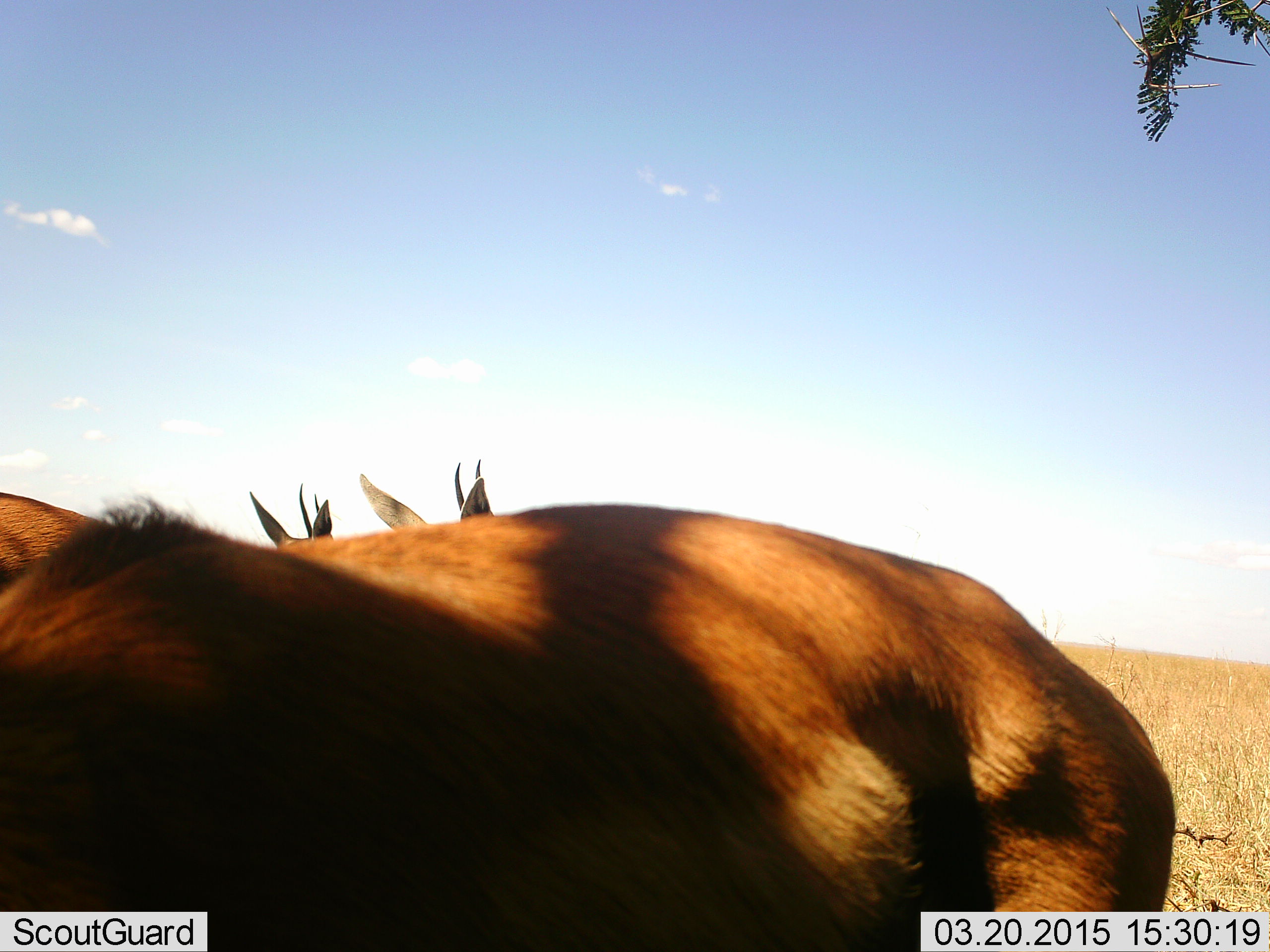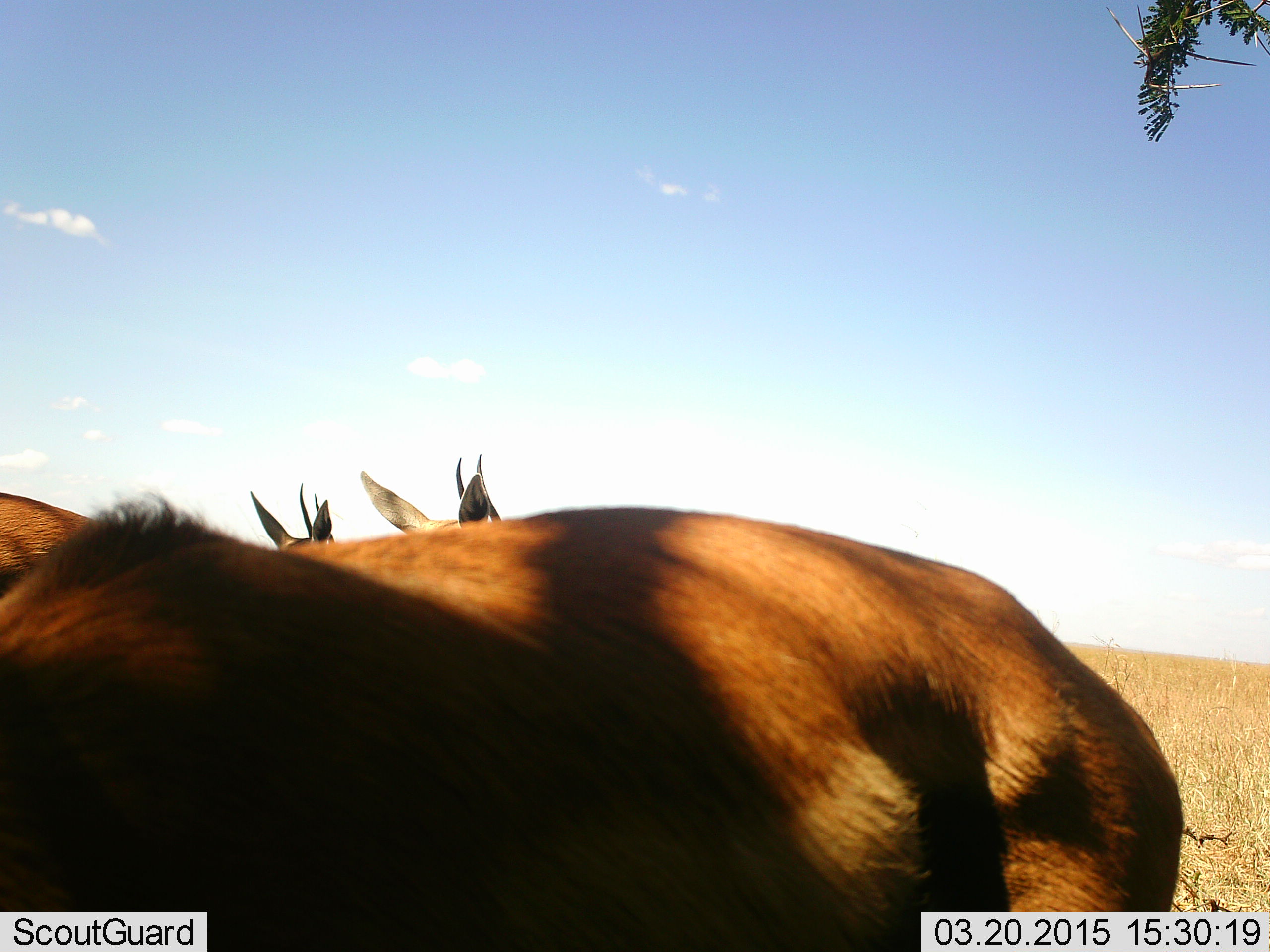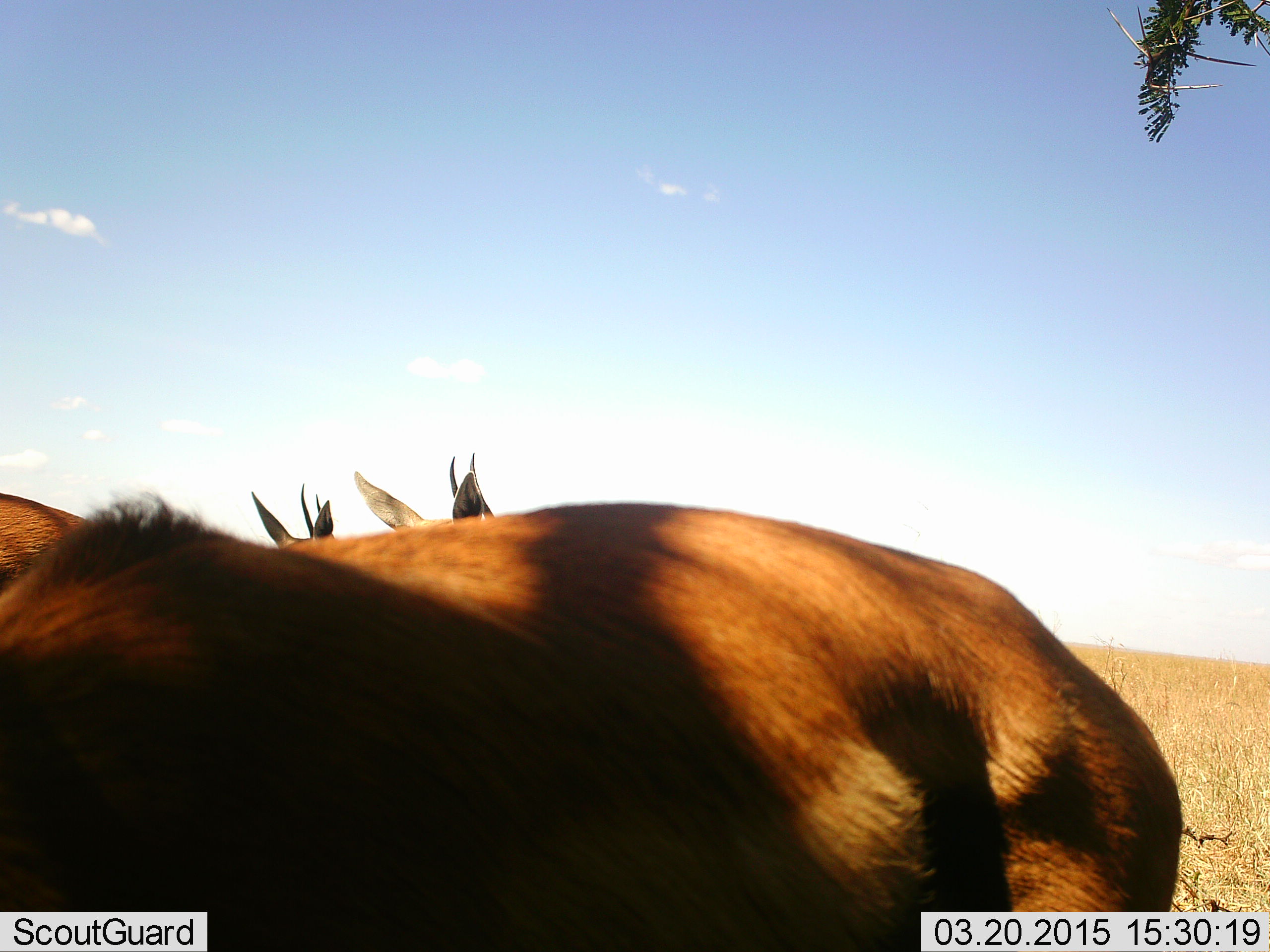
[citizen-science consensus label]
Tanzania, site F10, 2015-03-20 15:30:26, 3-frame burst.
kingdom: Animalia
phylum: Chordata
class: Mammalia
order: Artiodactyla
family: Bovidae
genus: Eudorcas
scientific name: Eudorcas thomsonii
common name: thomson's gazelle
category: gazellethomsons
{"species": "gazellethomsons (thomson's gazelle) (Eudorcas thomsonii)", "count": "3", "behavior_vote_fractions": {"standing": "90%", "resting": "10%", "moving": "0%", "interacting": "0%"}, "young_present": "0%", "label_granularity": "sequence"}